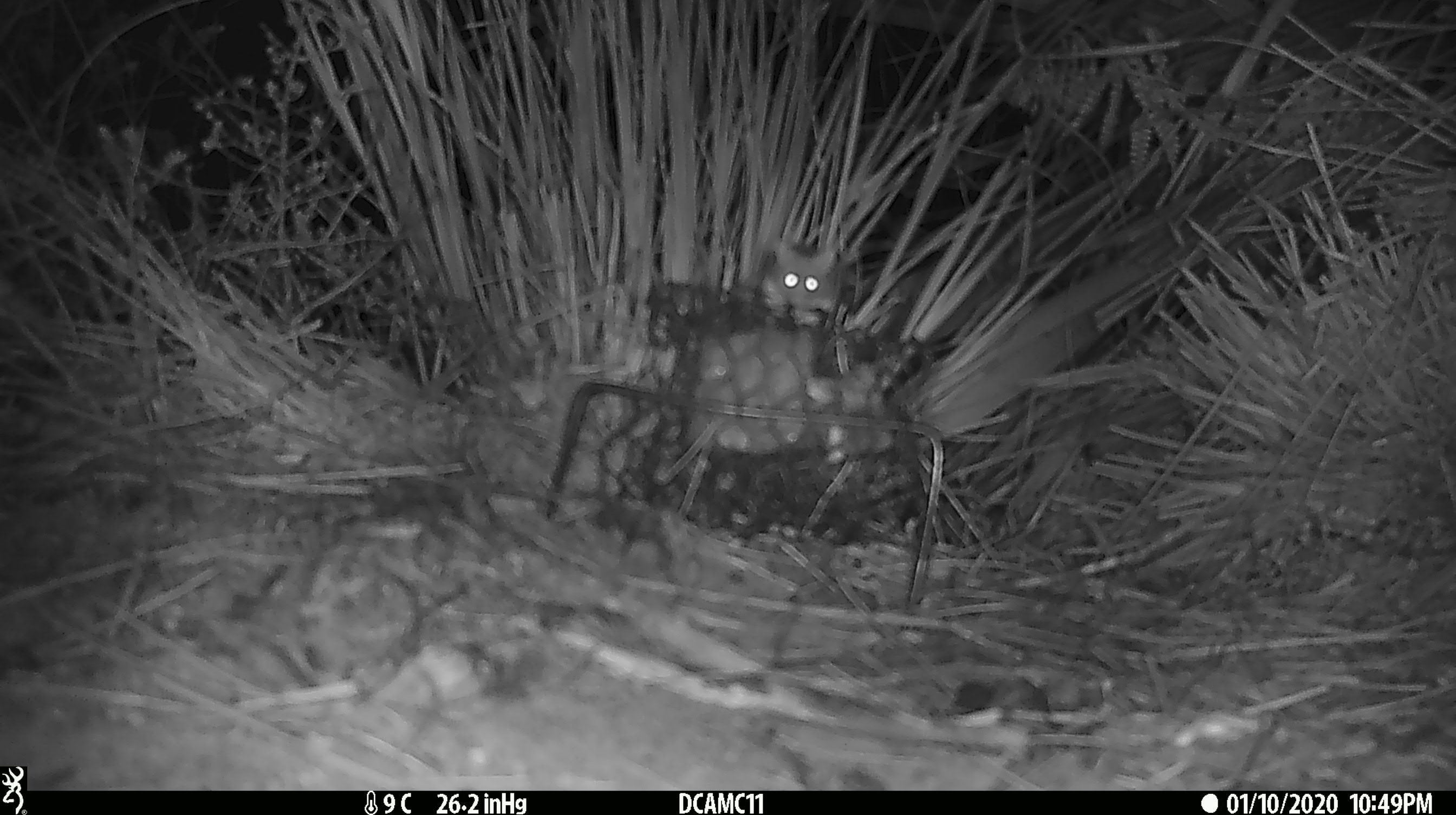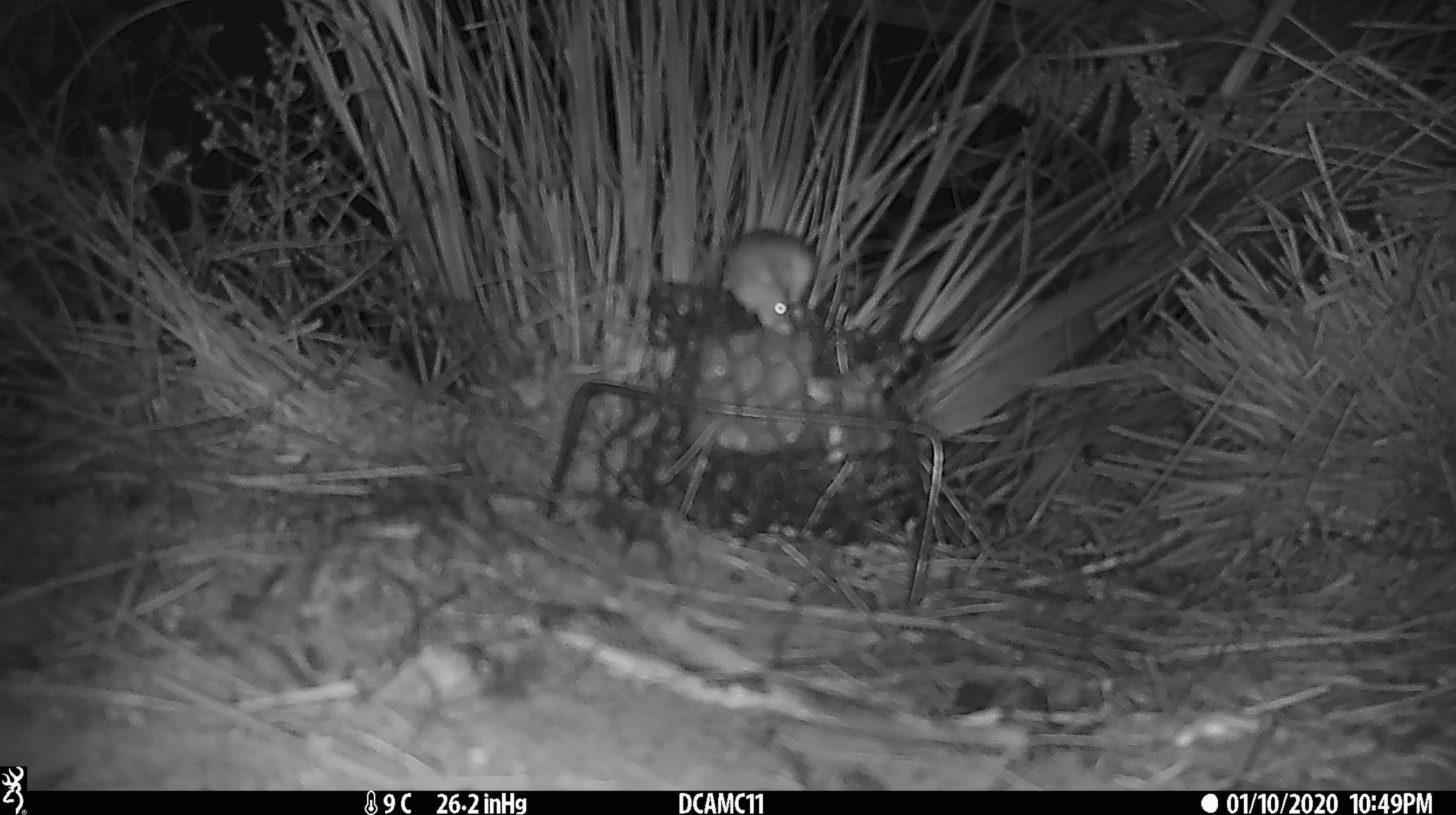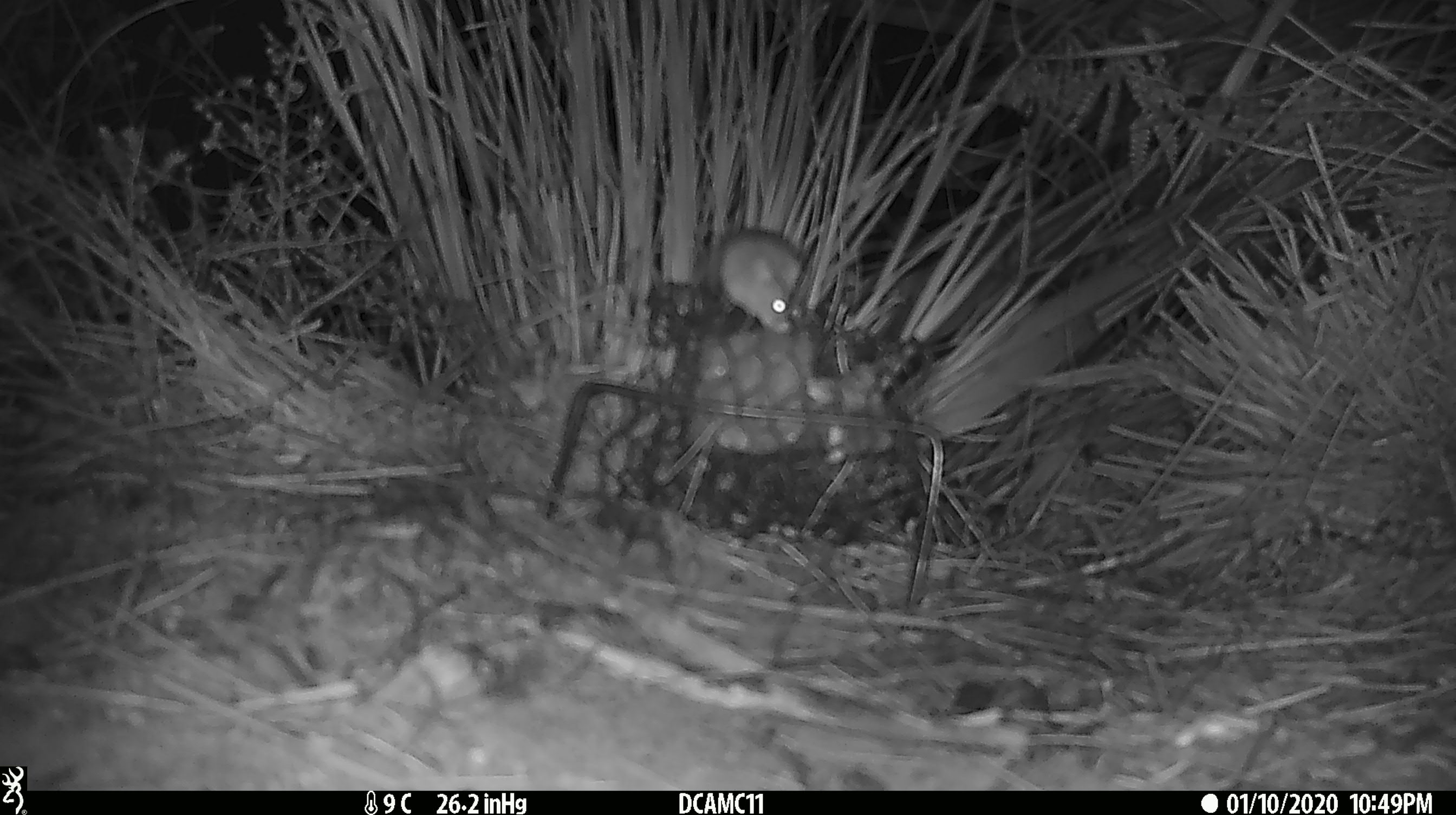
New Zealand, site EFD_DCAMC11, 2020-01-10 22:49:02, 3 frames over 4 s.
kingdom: Animalia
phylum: Chordata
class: Mammalia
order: Rodentia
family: Muridae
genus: Mus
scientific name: Mus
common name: mouse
Mouse (Mus).